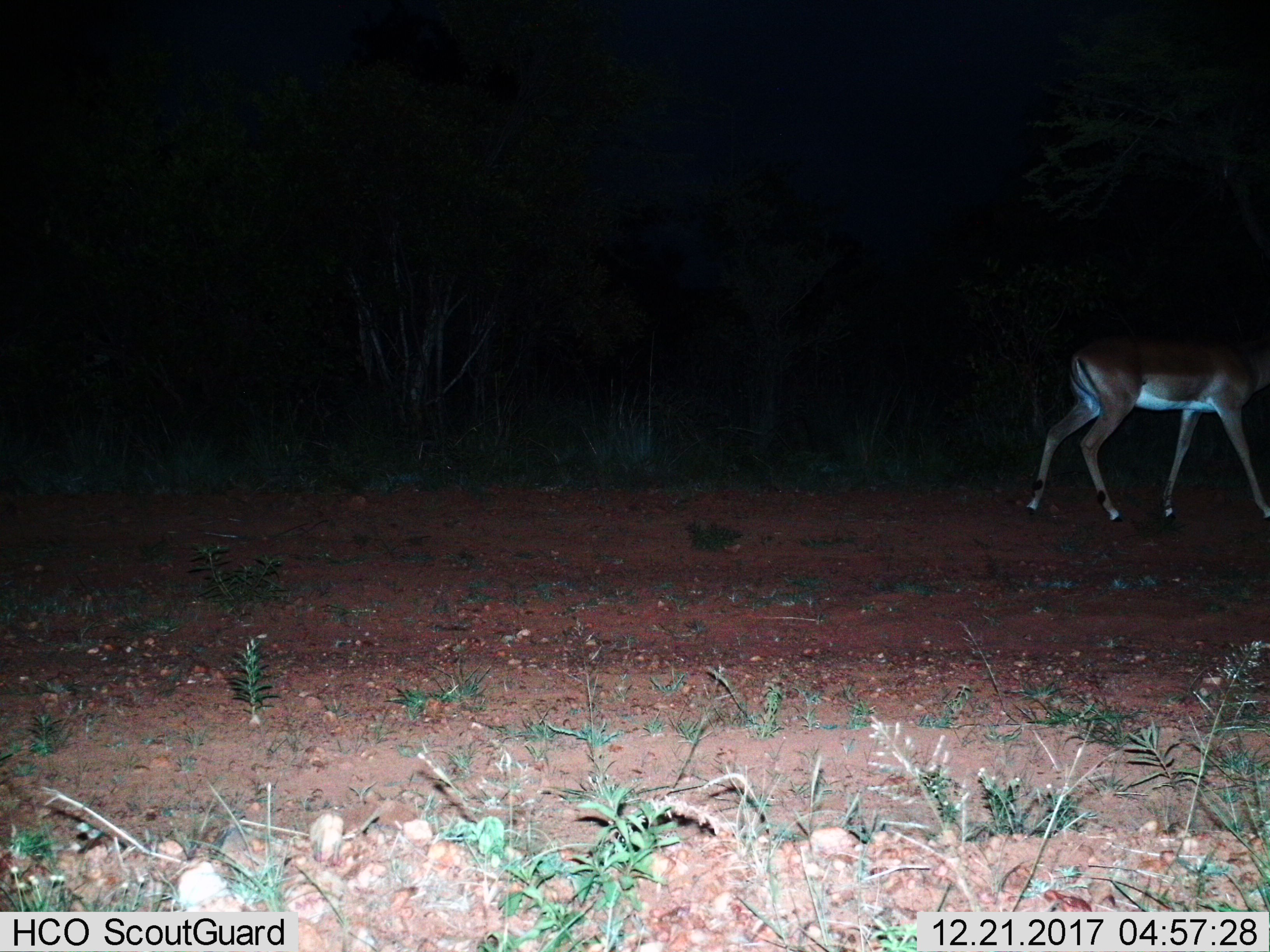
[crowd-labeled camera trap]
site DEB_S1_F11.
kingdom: Animalia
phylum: Chordata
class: Mammalia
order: Artiodactyla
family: Bovidae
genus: Aepyceros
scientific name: Aepyceros melampus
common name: impala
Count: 1.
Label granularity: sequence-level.